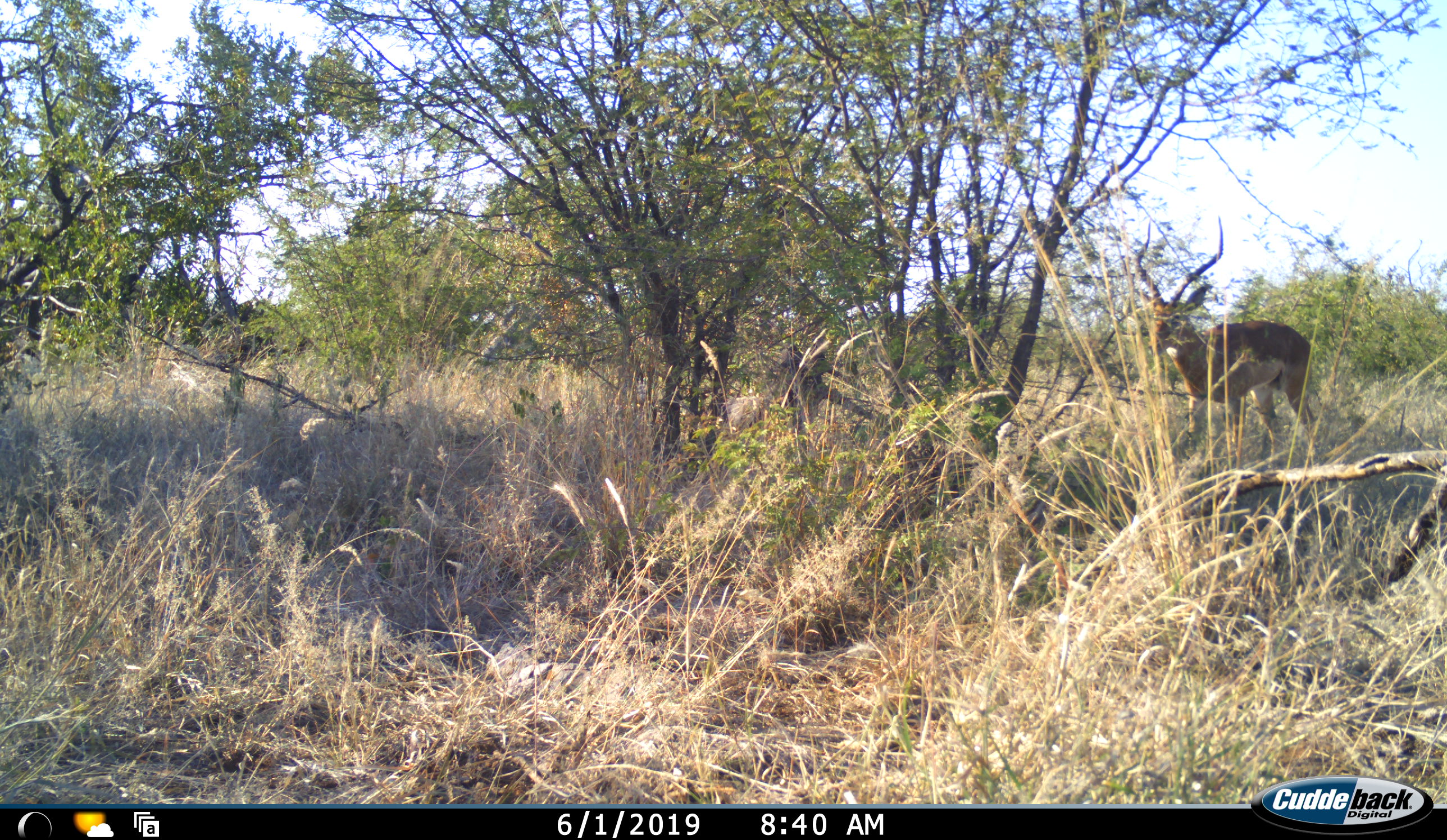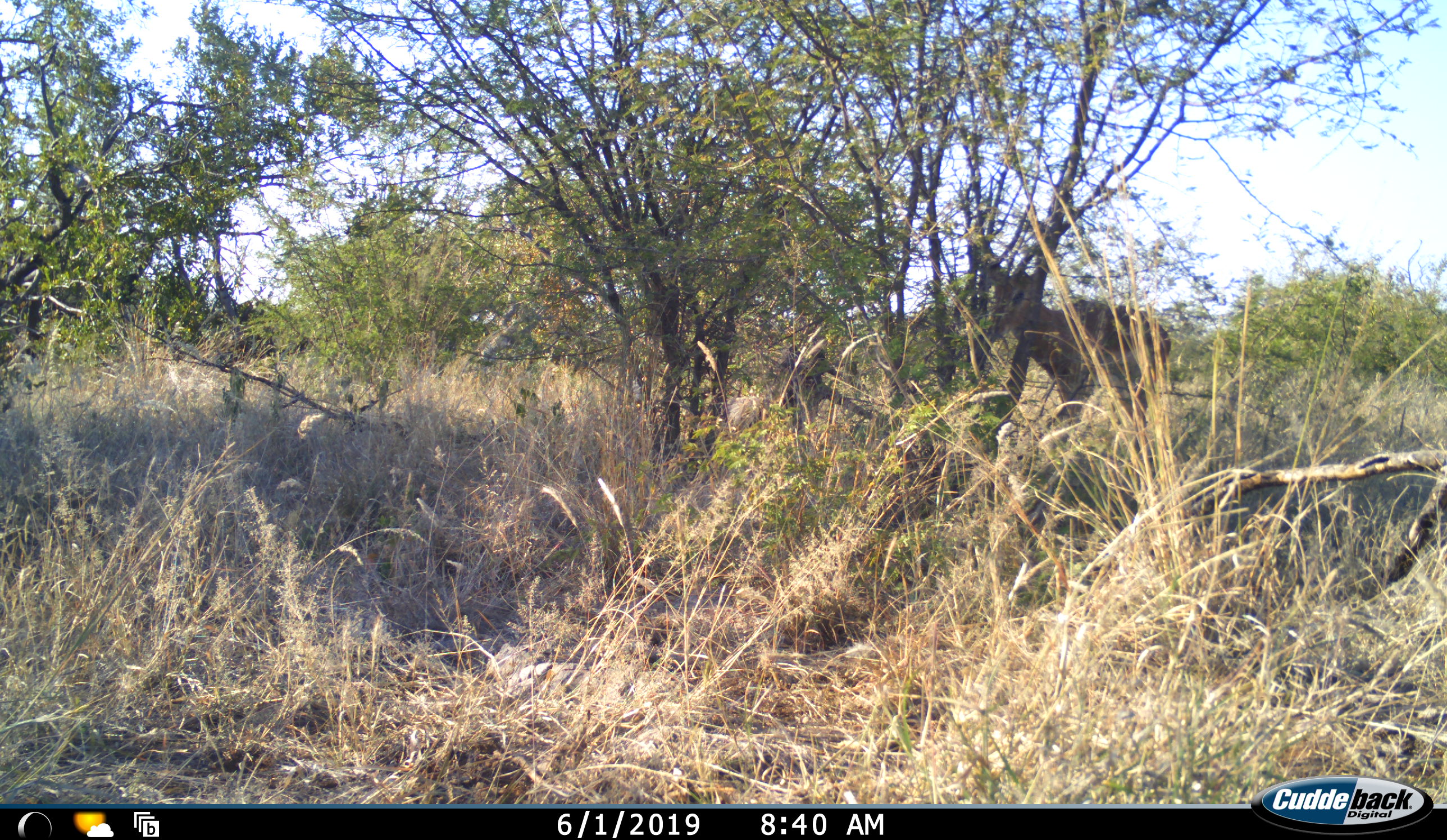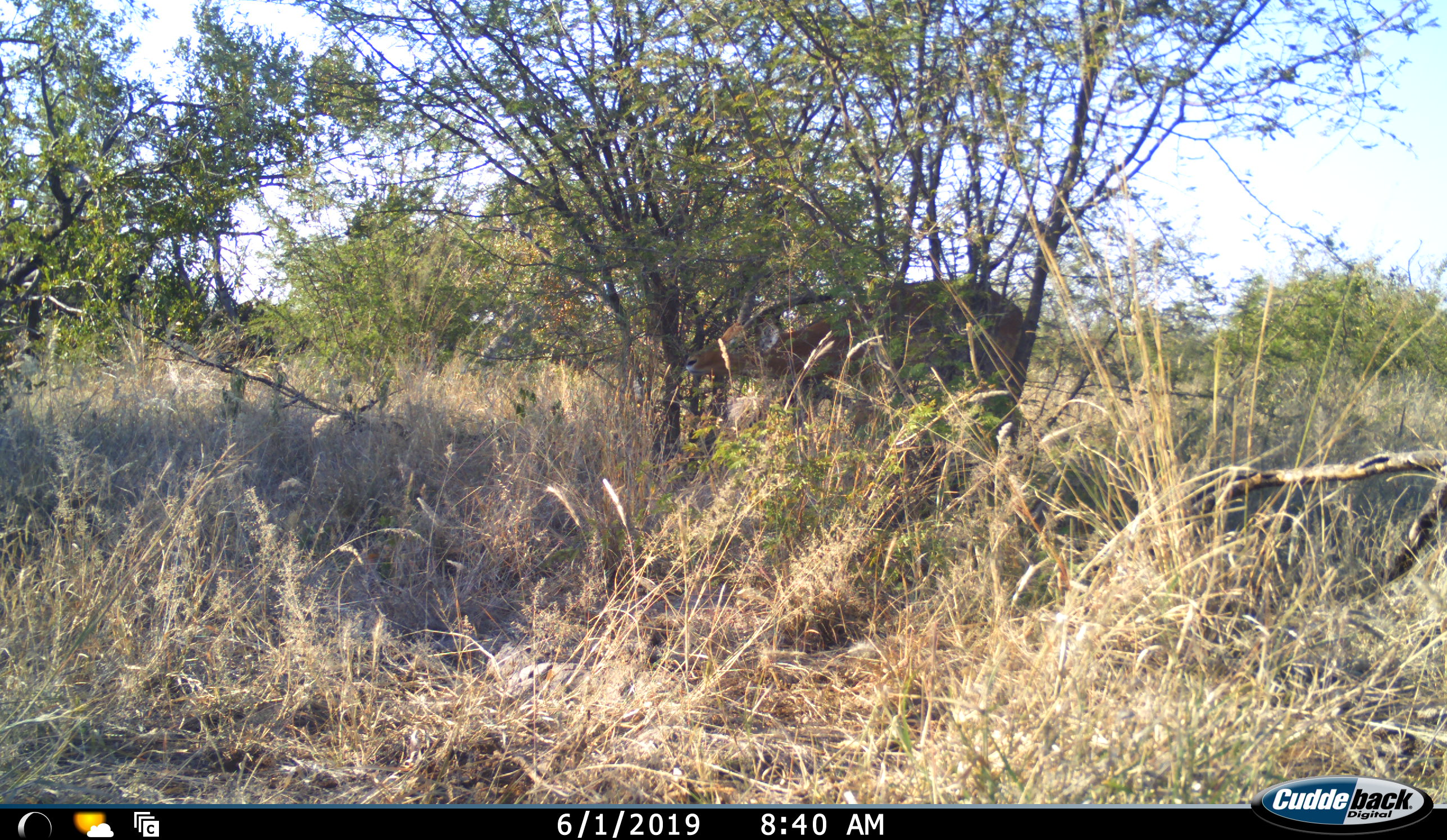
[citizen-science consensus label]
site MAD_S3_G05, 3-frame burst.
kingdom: Animalia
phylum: Chordata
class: Mammalia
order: Artiodactyla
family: Bovidae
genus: Aepyceros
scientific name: Aepyceros melampus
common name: impala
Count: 1.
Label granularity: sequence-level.